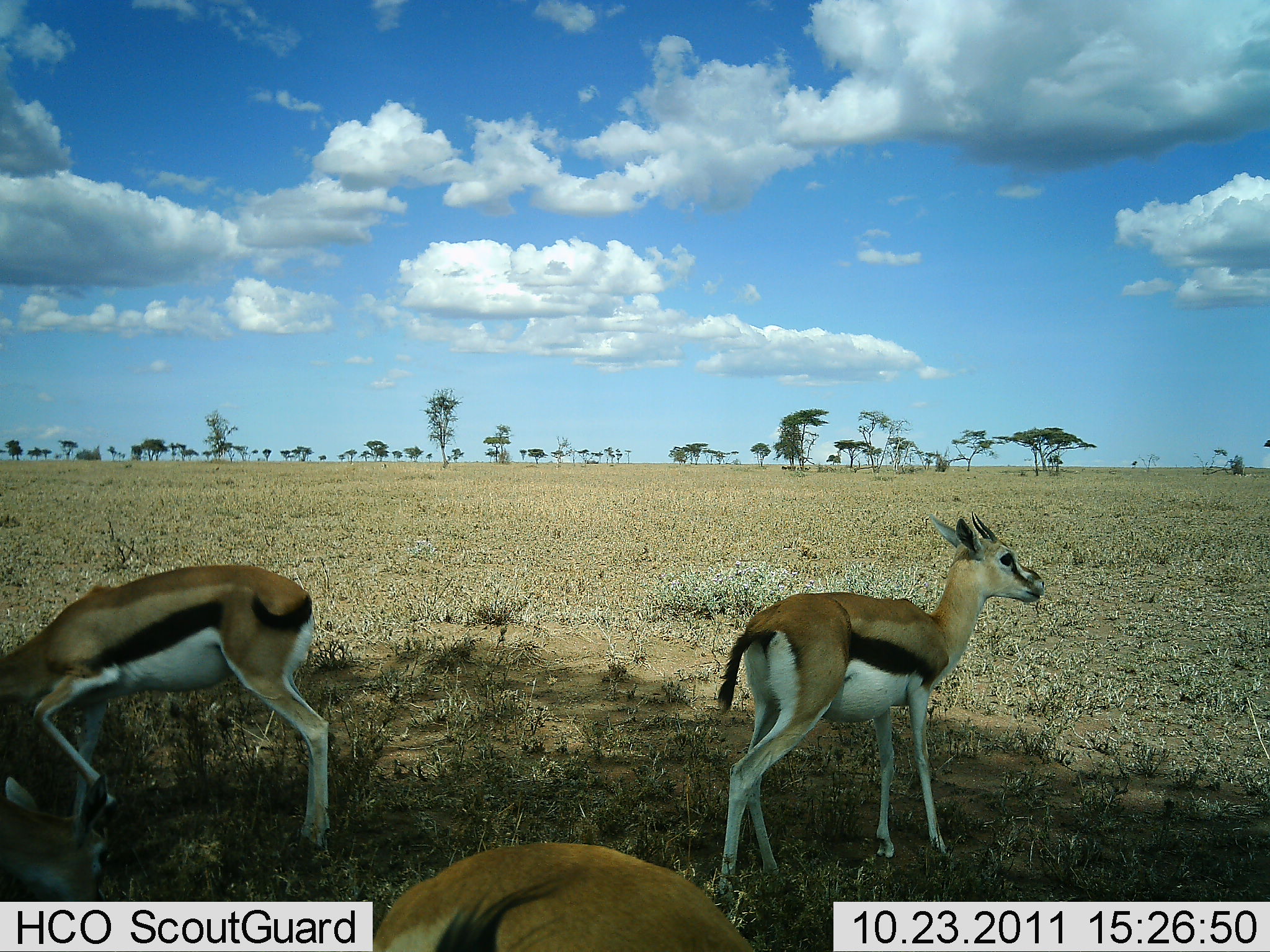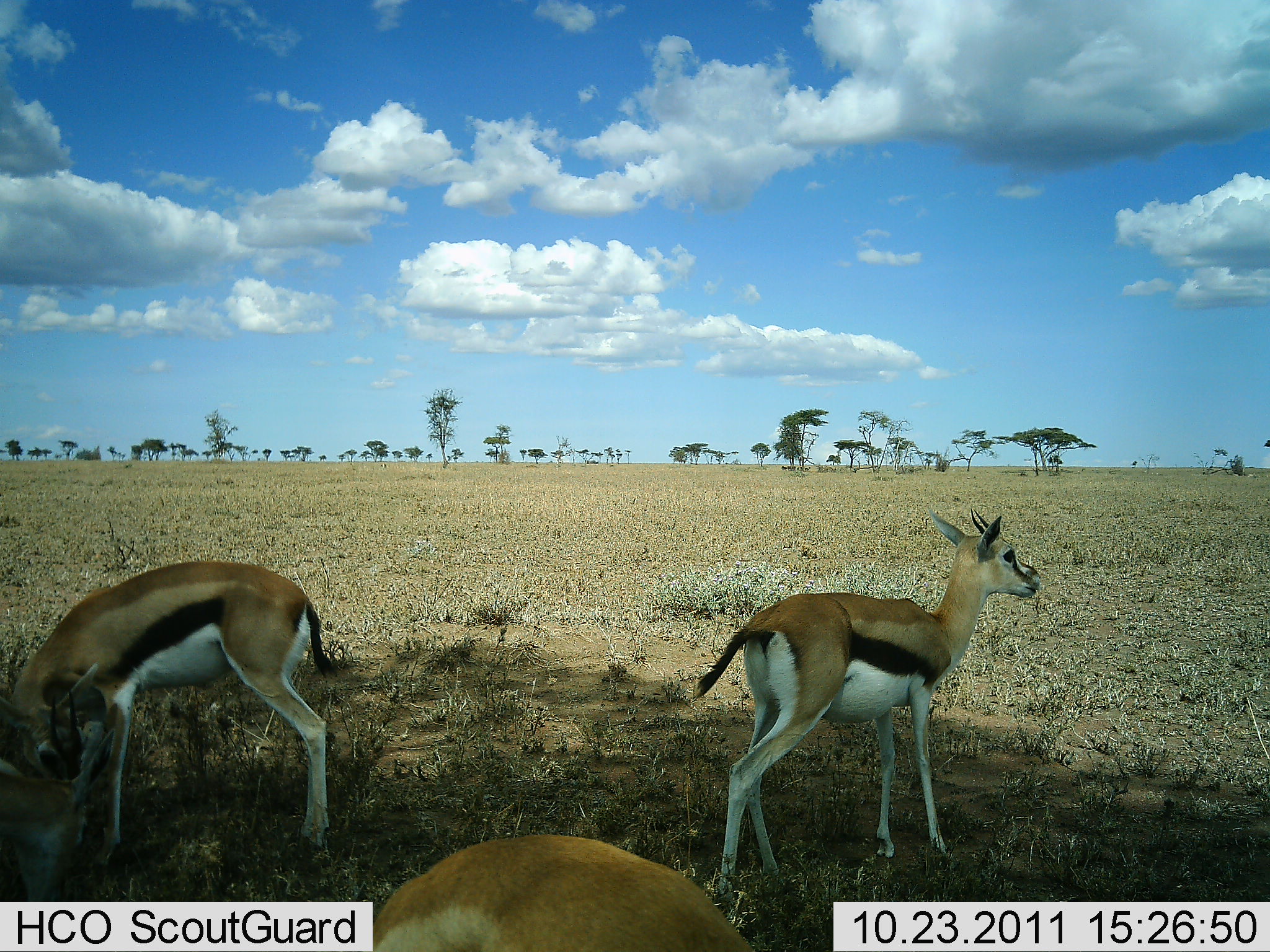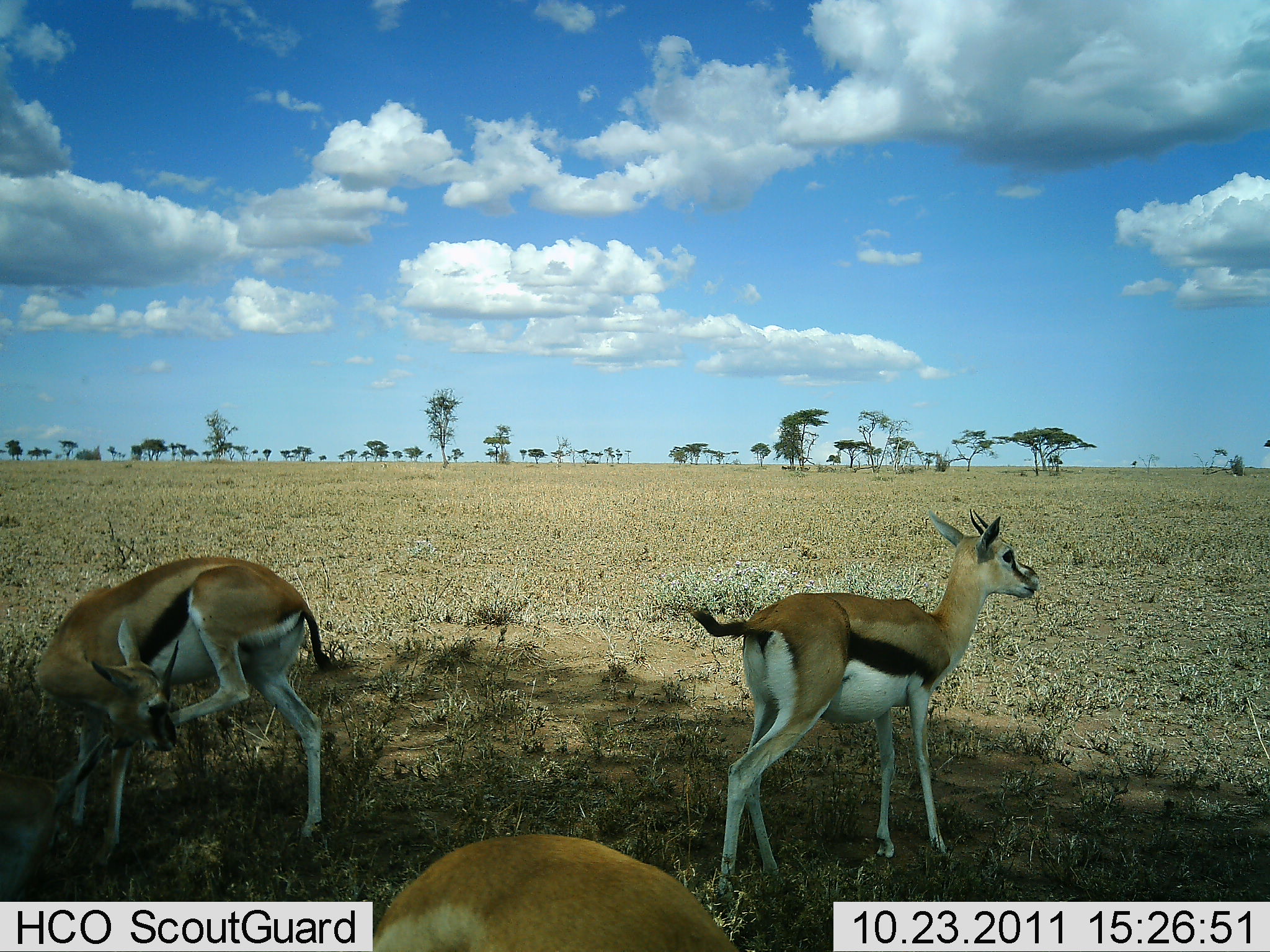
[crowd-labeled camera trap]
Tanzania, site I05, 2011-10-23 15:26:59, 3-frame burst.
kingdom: Animalia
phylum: Chordata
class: Mammalia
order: Artiodactyla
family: Bovidae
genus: Eudorcas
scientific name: Eudorcas thomsonii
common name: thomson's gazelle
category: gazellethomsons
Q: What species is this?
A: Gazellethomsons (thomson's gazelle) (Eudorcas thomsonii).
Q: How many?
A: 3.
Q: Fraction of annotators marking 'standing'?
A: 100%.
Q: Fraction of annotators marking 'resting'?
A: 17%.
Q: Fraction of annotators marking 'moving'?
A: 0%.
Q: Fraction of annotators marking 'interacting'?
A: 0%.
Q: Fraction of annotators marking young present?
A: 0%.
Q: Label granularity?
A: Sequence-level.